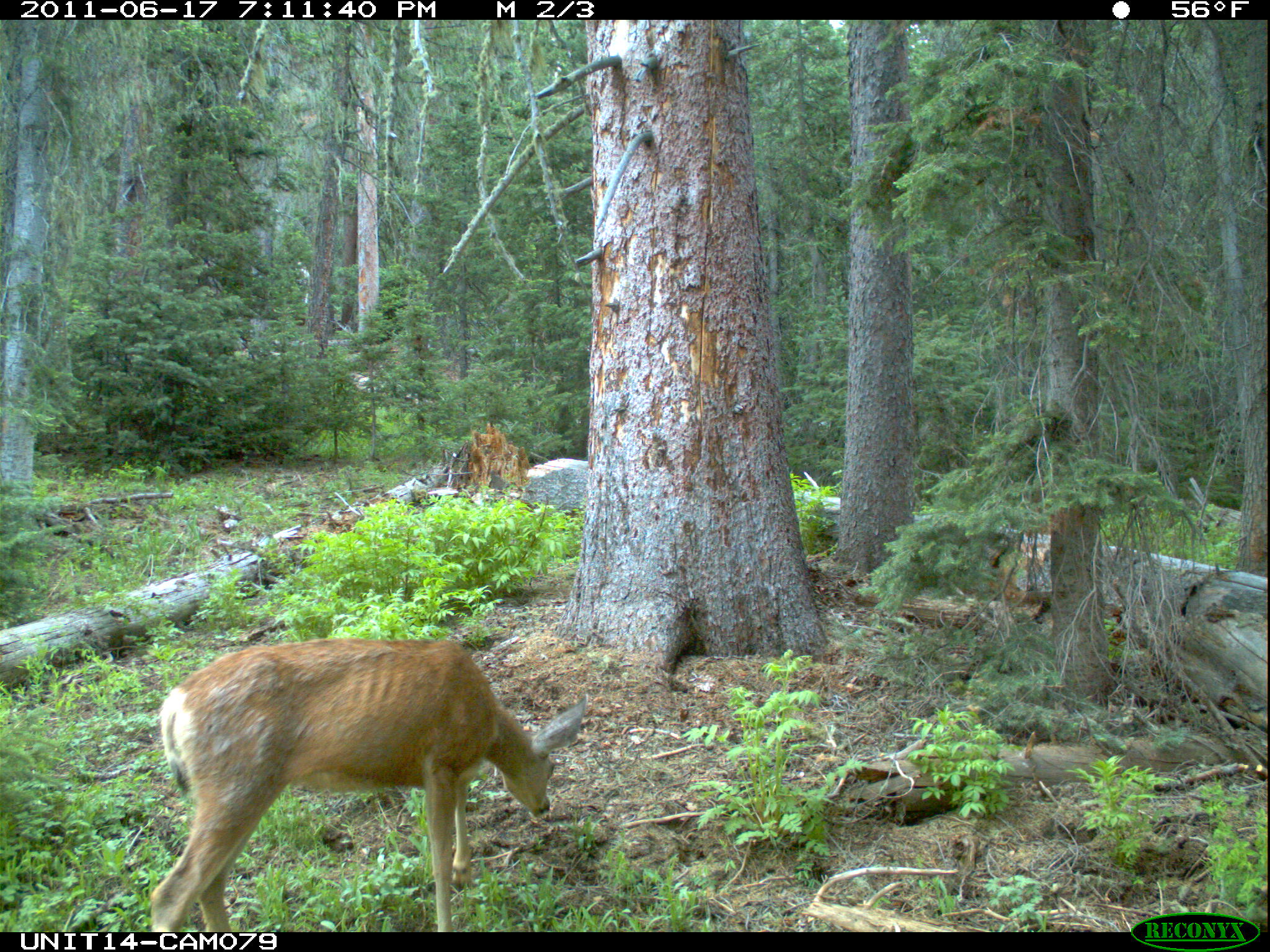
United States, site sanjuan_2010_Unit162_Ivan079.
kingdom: Animalia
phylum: Chordata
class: Mammalia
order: Artiodactyla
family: Cervidae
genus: Odocoileus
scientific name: Odocoileus hemionus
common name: mule deer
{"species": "Odocoileus hemionus (mule deer)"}